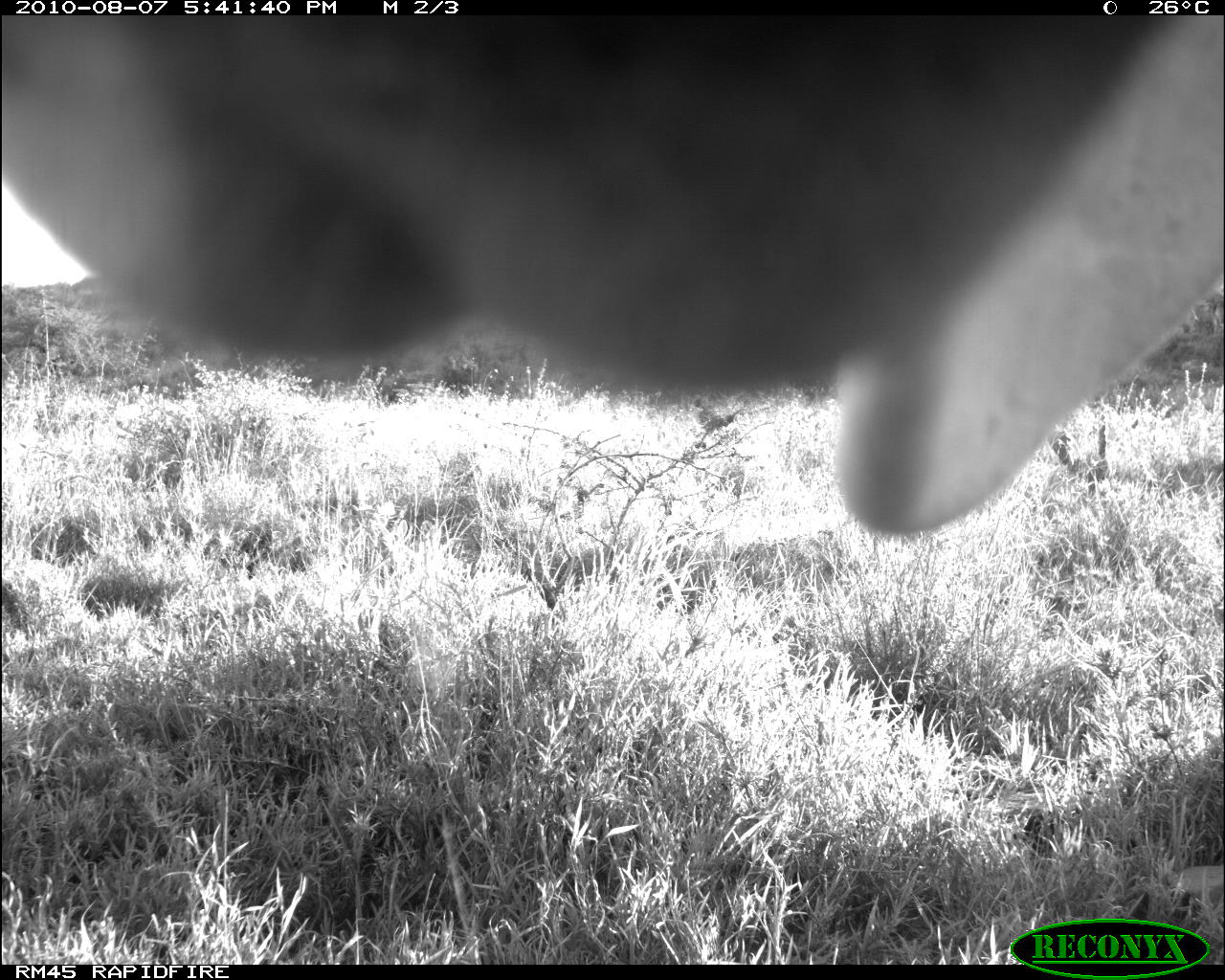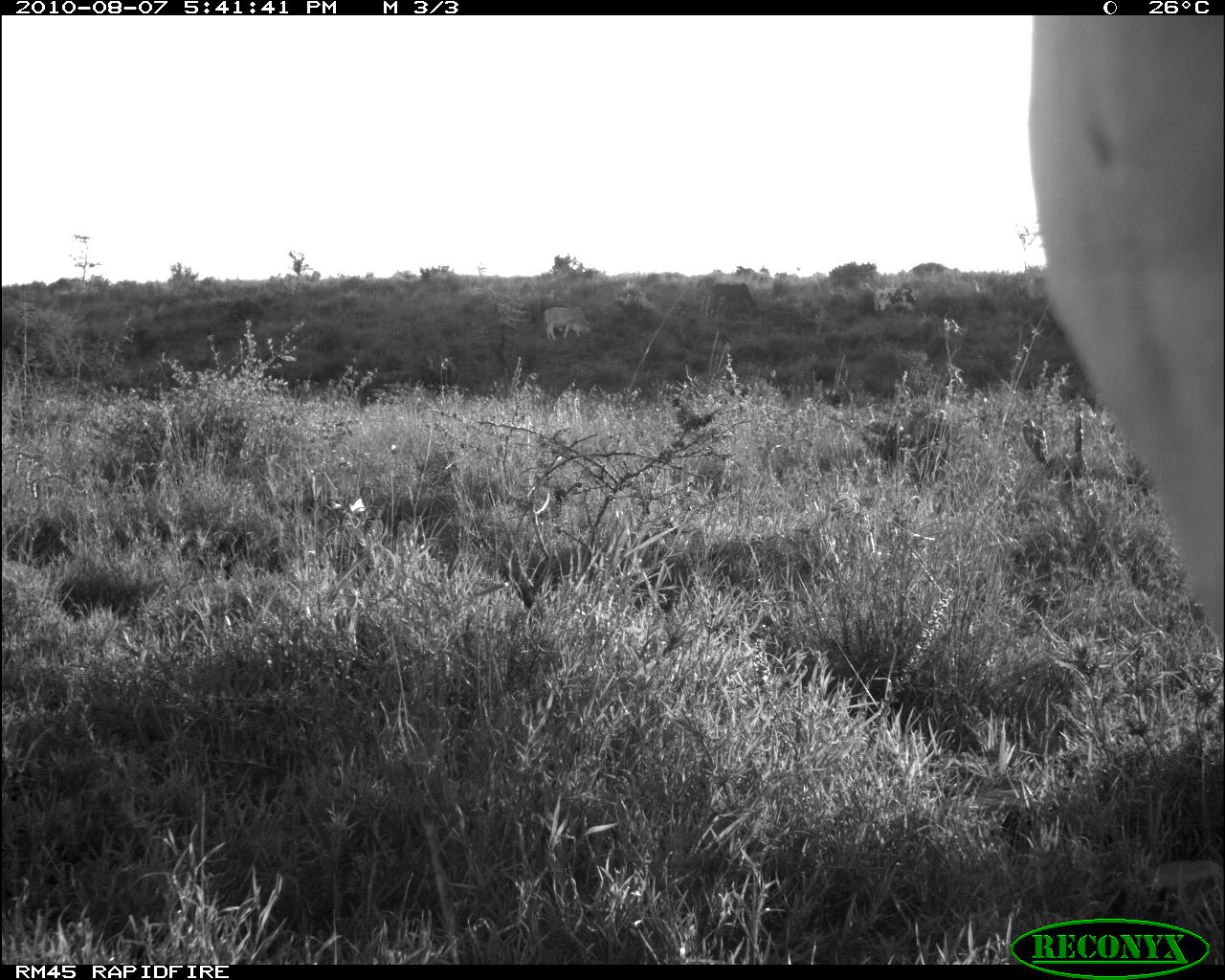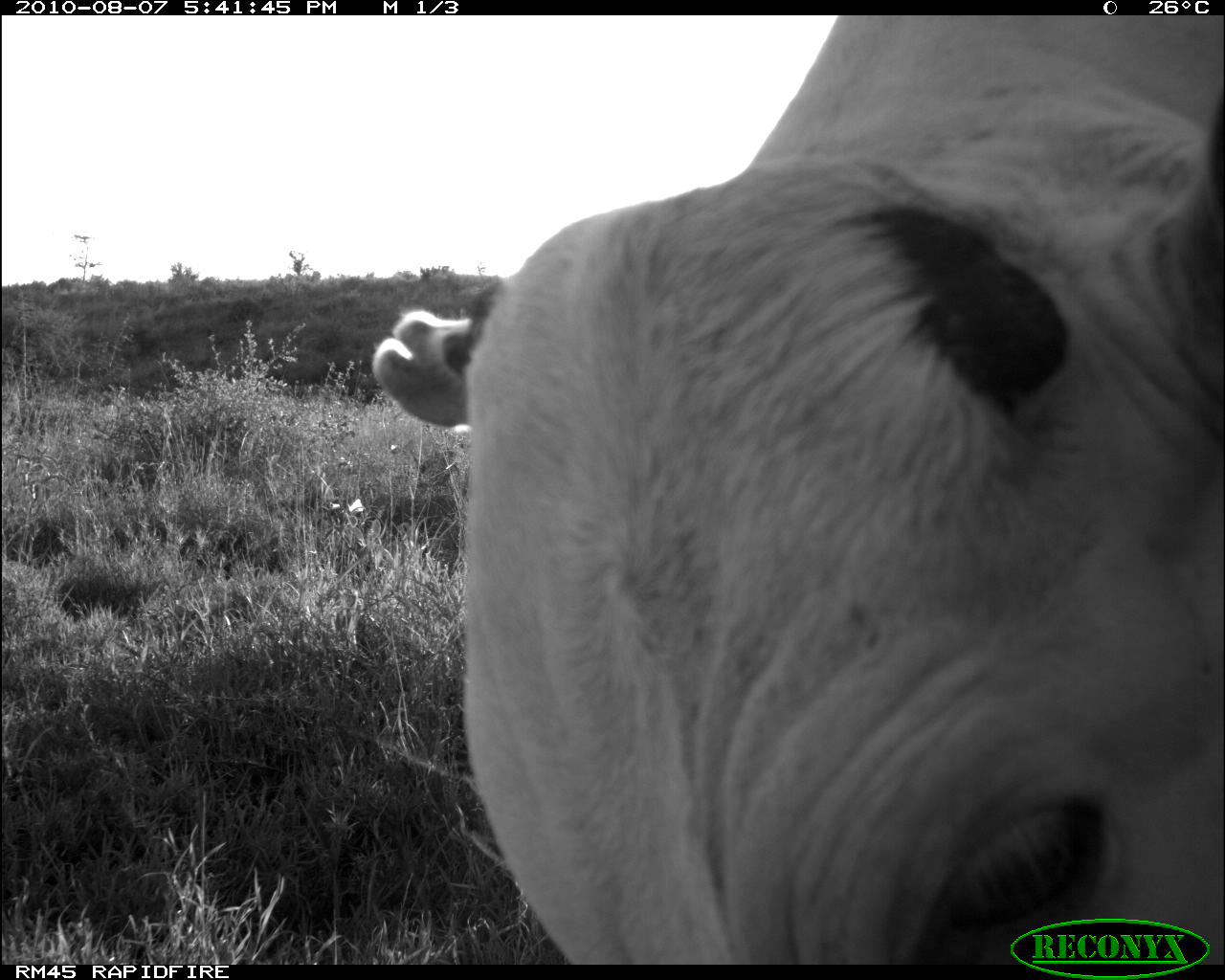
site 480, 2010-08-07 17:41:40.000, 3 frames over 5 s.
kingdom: Animalia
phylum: Chordata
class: Mammalia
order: Artiodactyla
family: Bovidae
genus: Bos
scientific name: Bos taurus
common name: domestic cattle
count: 1